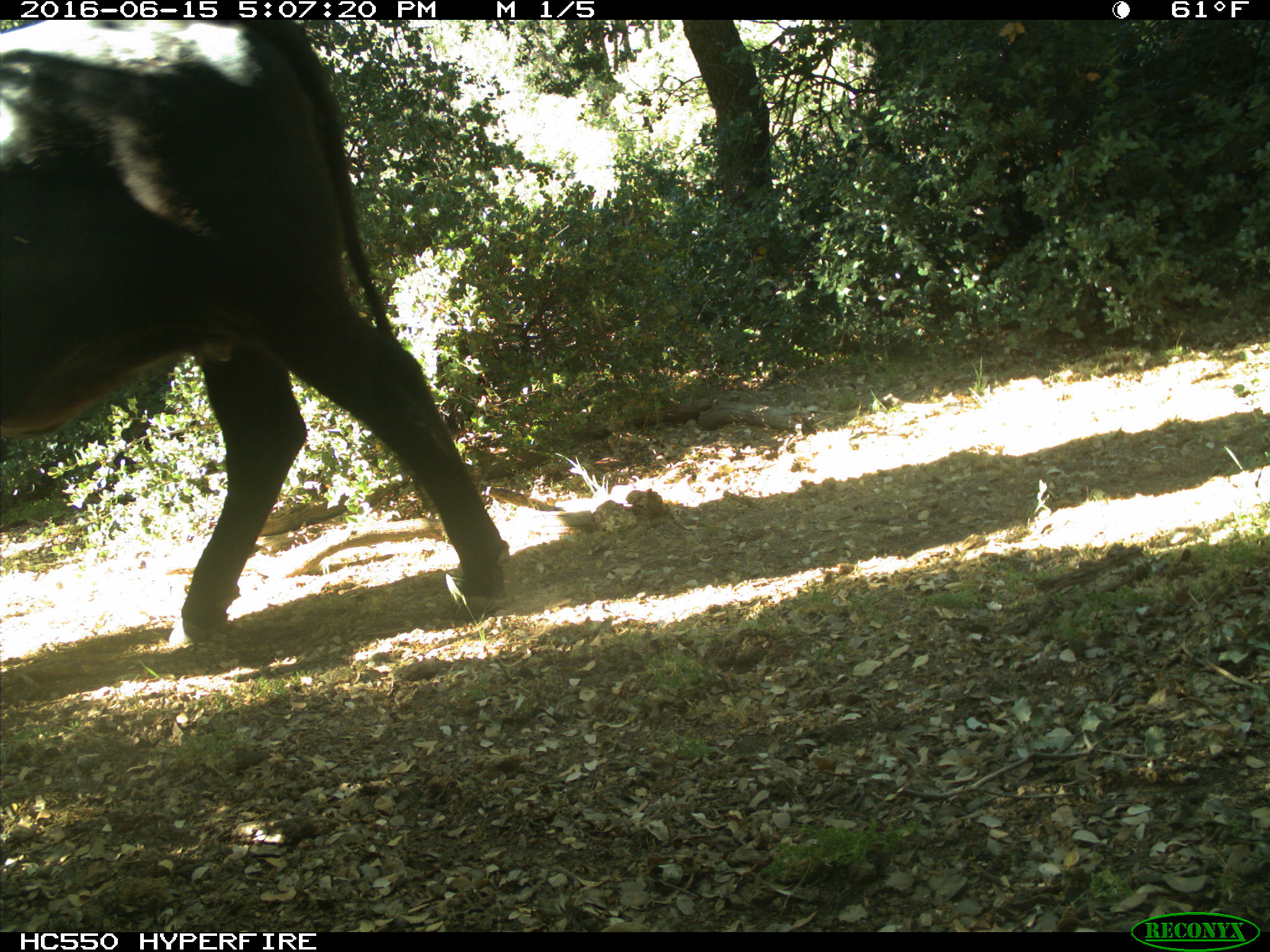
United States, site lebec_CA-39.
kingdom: Animalia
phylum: Chordata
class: Mammalia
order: Artiodactyla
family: Bovidae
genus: Bos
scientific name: Bos taurus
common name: domestic cow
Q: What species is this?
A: Bos taurus (domestic cow).